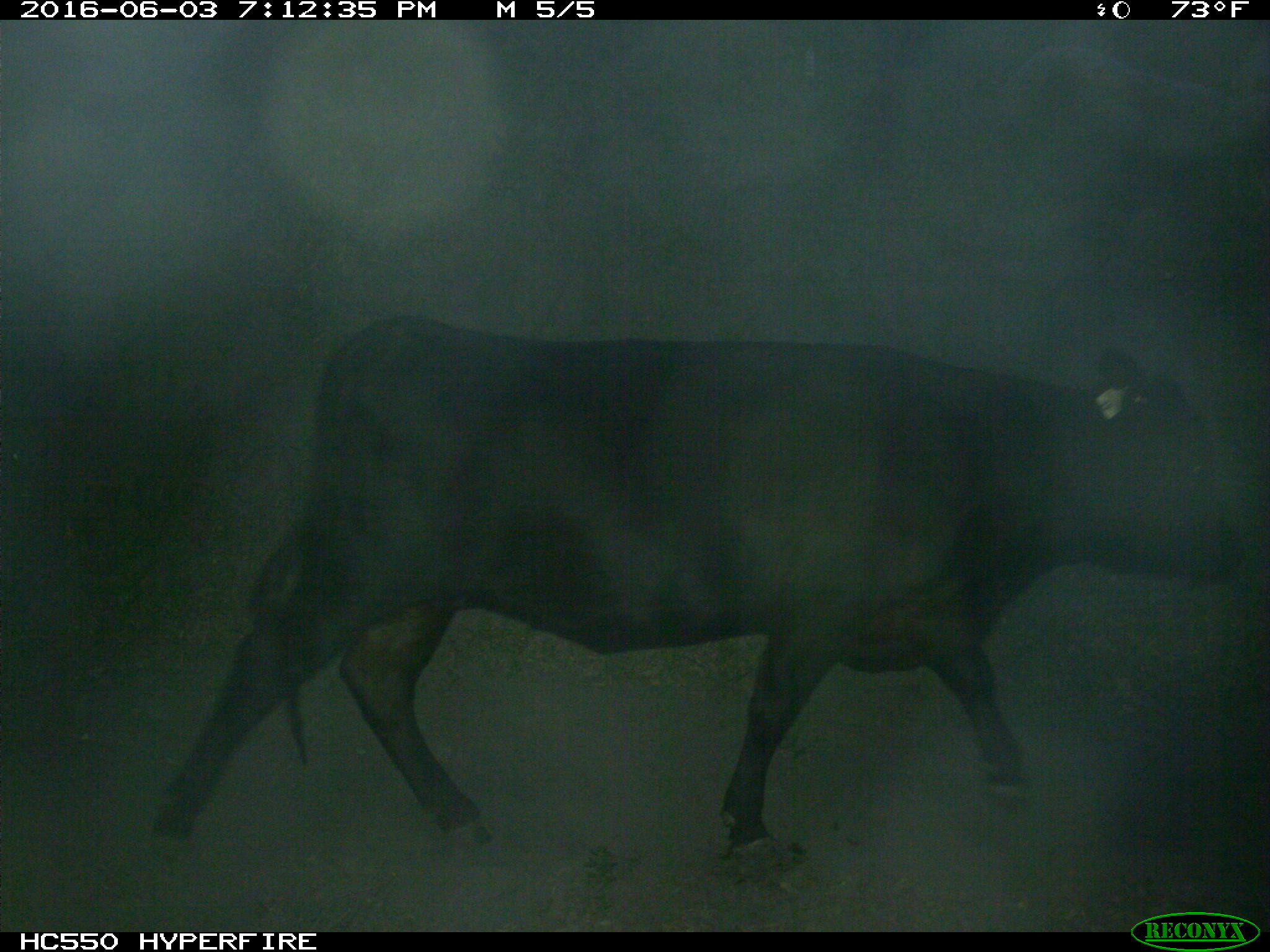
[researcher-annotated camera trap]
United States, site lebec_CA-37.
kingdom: Animalia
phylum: Chordata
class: Mammalia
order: Artiodactyla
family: Bovidae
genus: Bos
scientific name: Bos taurus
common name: domestic cow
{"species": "Bos taurus (domestic cow)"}